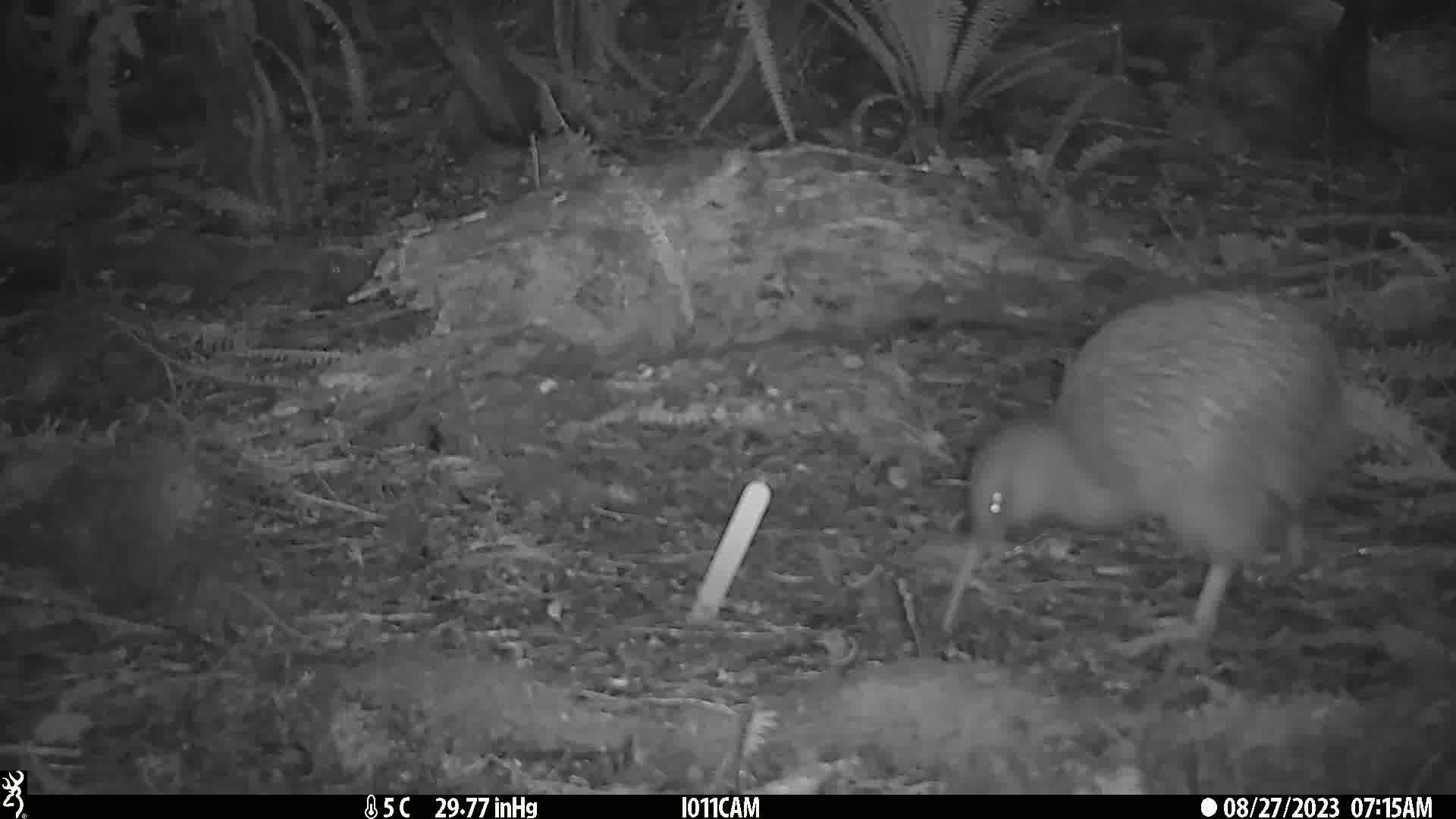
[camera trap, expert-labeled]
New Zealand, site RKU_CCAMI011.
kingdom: Animalia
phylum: Chordata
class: Aves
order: Apterygiformes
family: Apterygidae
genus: Apteryx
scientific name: Apteryx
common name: kiwi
Kiwi (Apteryx).